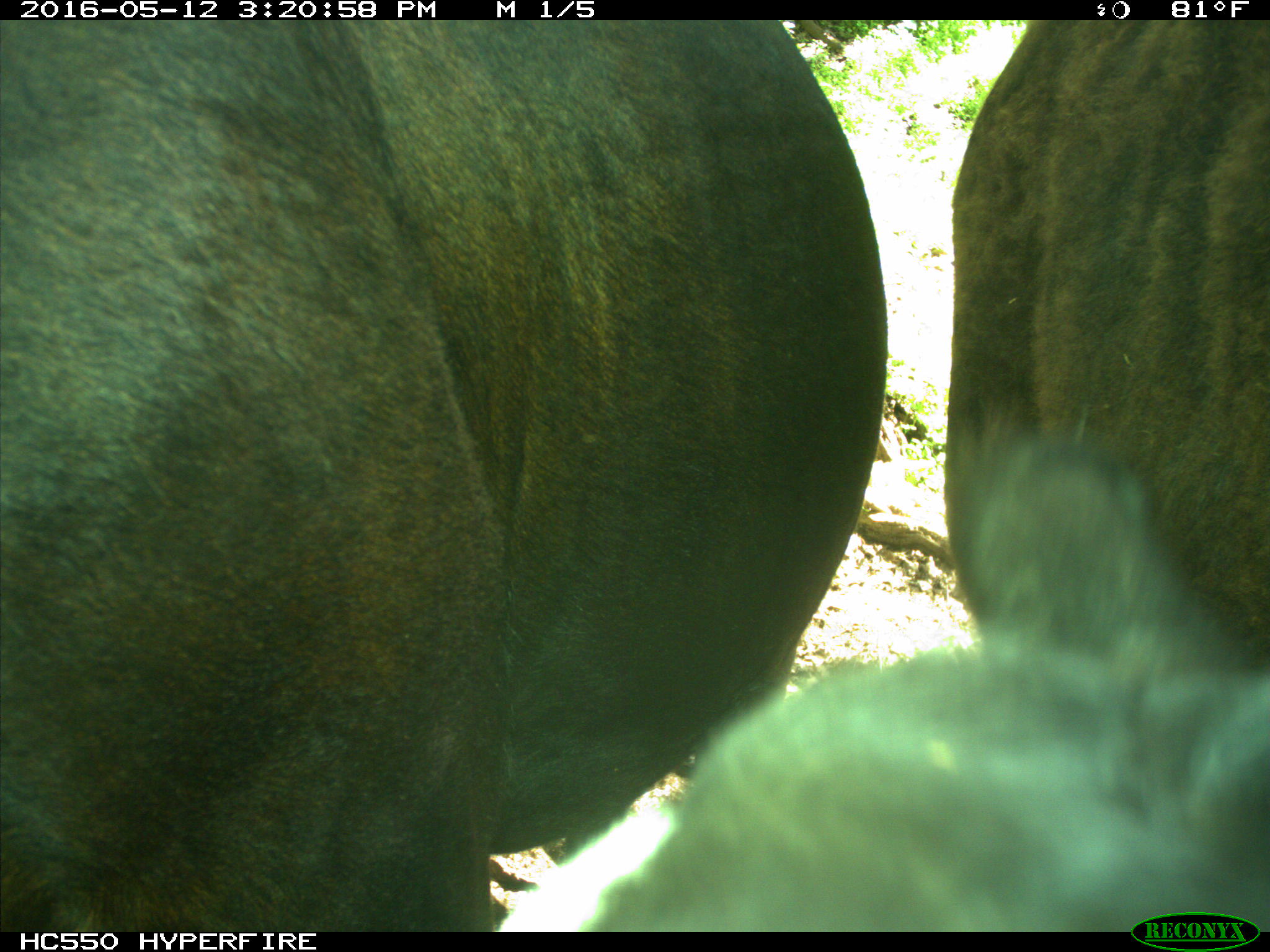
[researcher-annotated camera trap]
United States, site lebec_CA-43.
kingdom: Animalia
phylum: Chordata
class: Mammalia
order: Artiodactyla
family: Bovidae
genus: Bos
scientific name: Bos taurus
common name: domestic cow